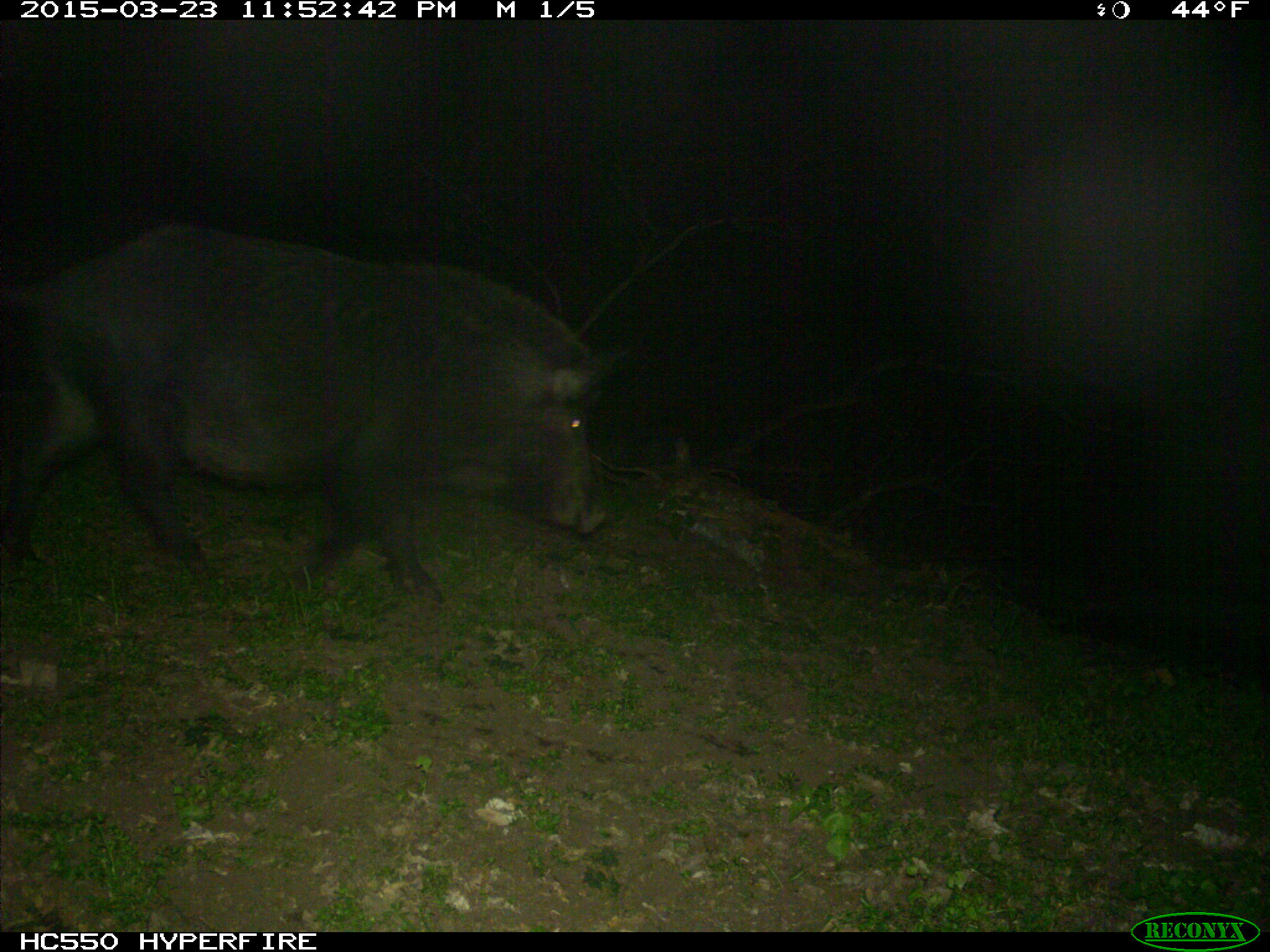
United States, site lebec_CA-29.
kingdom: Animalia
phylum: Chordata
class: Mammalia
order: Artiodactyla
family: Suidae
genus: Sus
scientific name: Sus scrofa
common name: wild boar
Sus scrofa (wild boar).